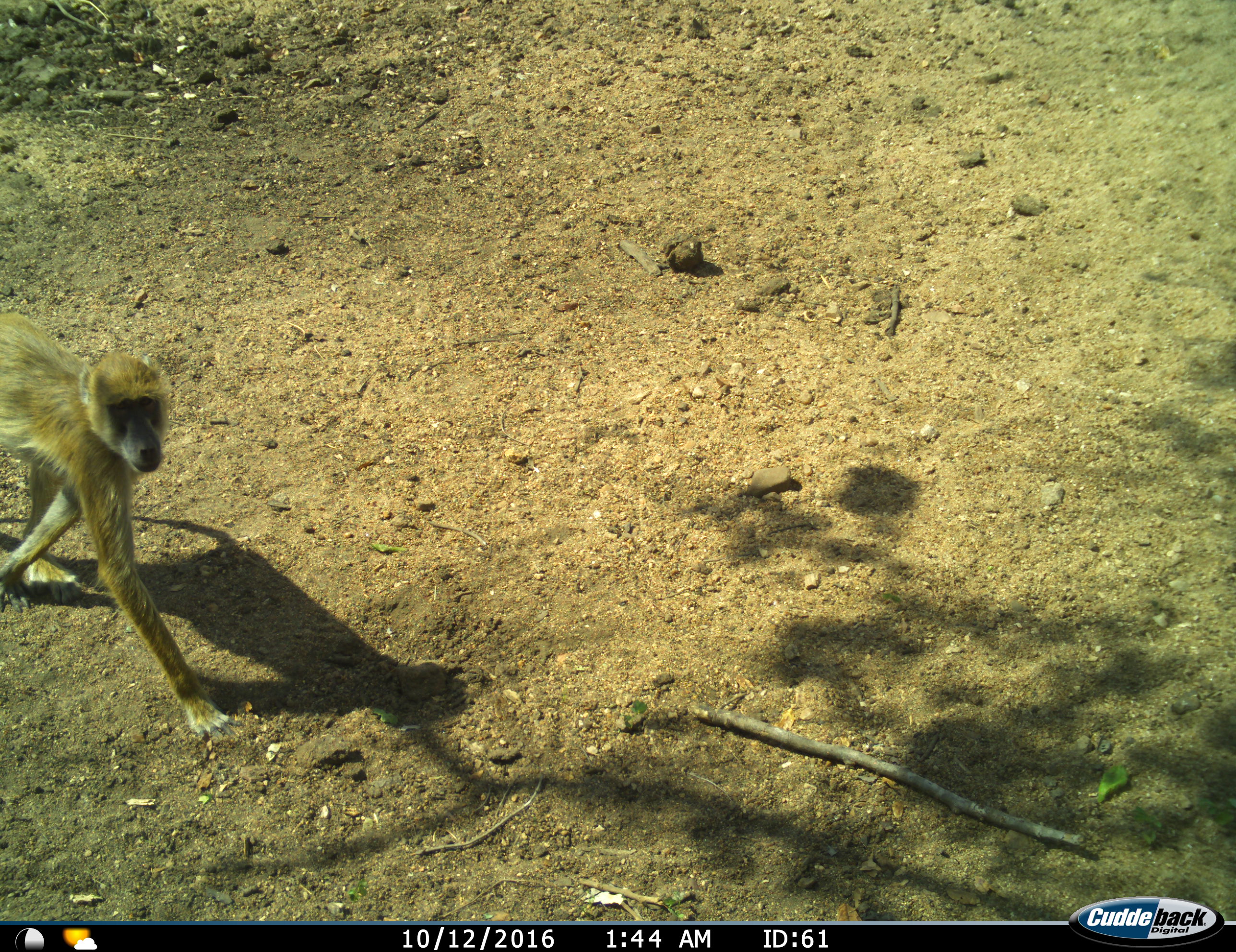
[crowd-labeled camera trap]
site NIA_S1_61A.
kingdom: Animalia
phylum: Chordata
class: Mammalia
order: Primates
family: Cercopithecidae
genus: Papio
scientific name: Papio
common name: baboon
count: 1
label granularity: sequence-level